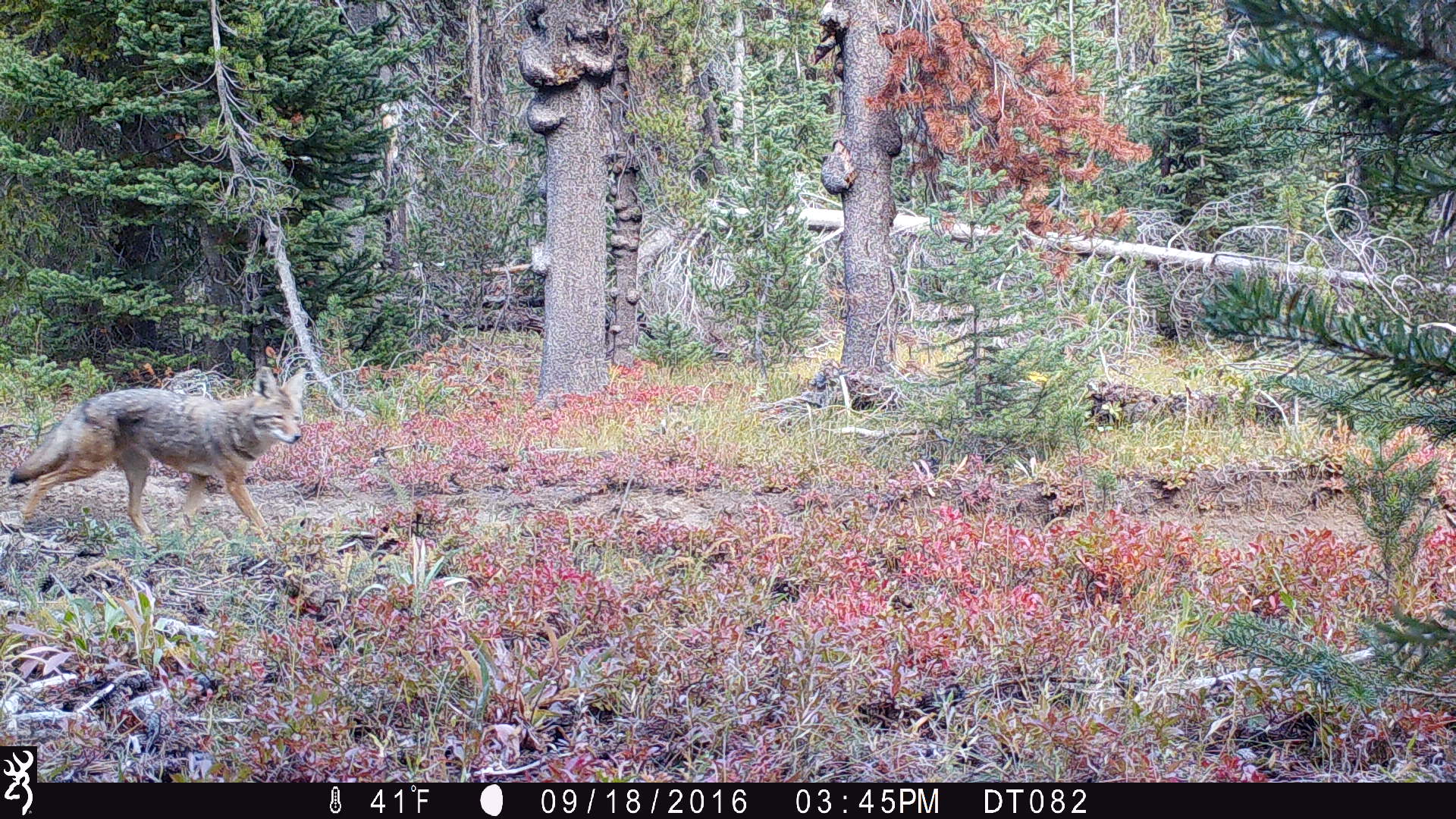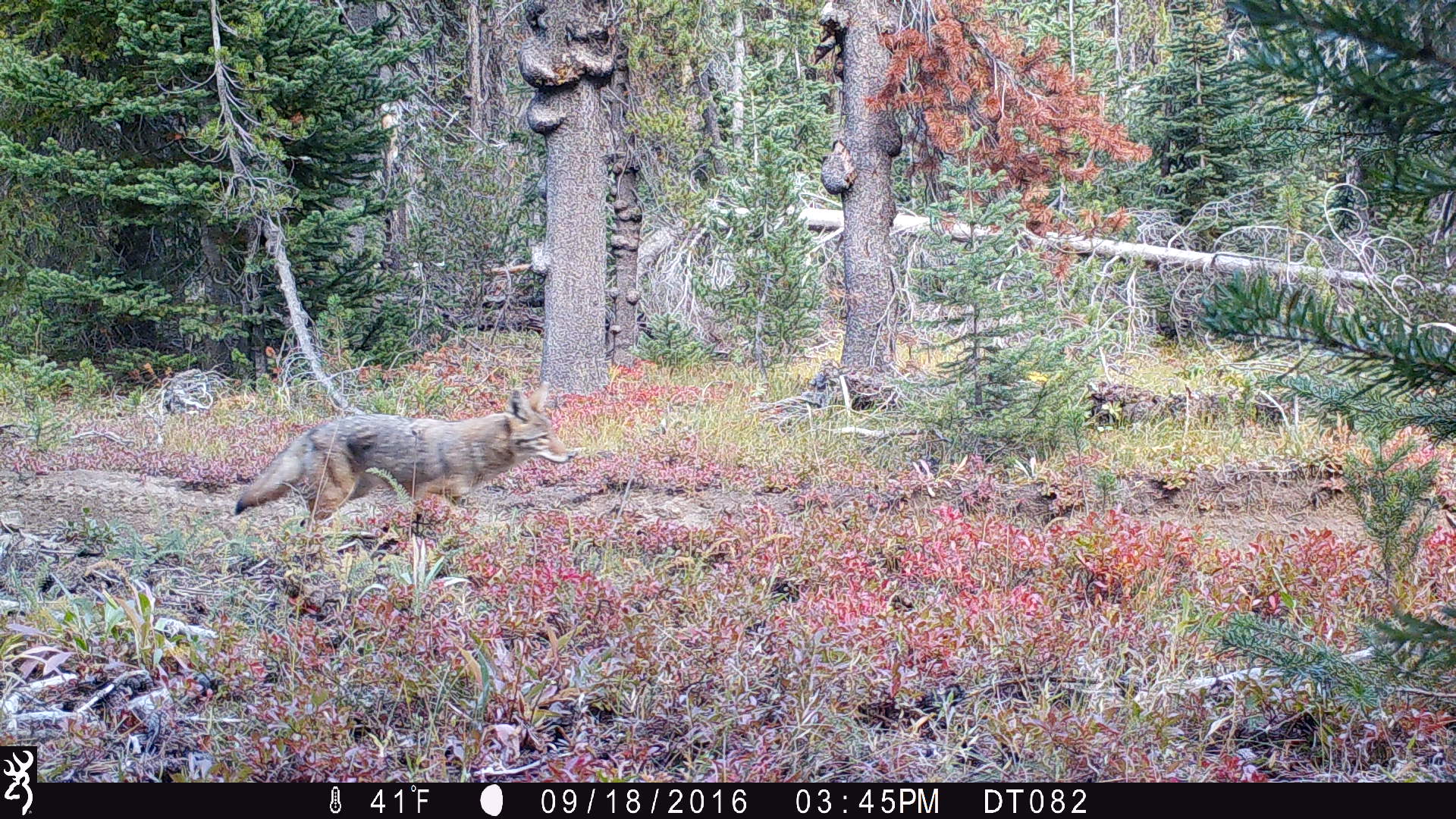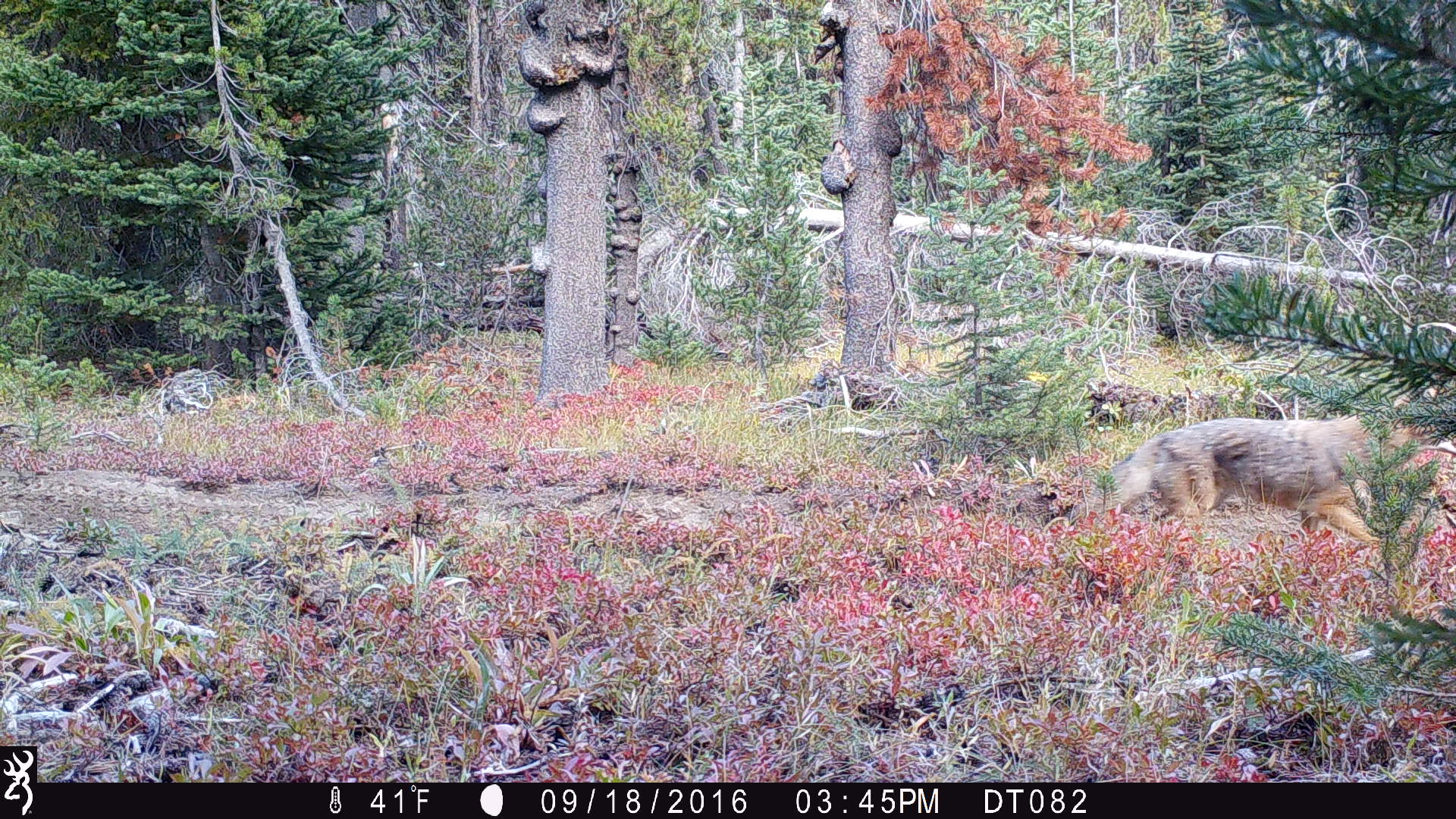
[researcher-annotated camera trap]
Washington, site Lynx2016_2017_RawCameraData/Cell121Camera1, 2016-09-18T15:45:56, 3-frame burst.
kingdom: Animalia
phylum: Chordata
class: Mammalia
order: Carnivora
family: Canidae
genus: Canis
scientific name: Canis latrans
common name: coyote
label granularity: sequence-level